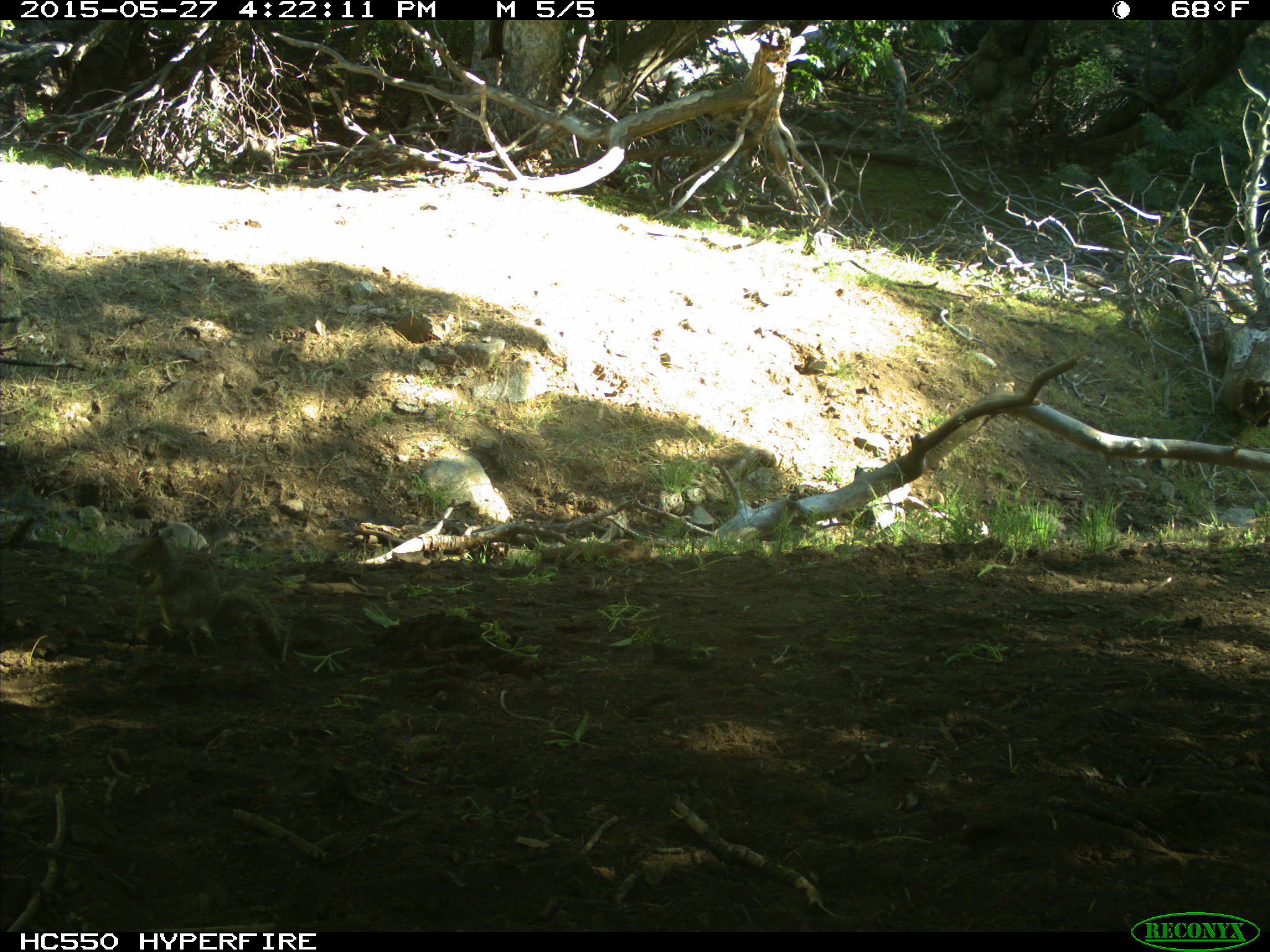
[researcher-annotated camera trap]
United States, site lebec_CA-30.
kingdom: Animalia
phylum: Chordata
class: Mammalia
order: Rodentia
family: Sciuridae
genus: Otospermophilus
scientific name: Otospermophilus beecheyi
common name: california ground squirrel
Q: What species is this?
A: Otospermophilus beecheyi (california ground squirrel).